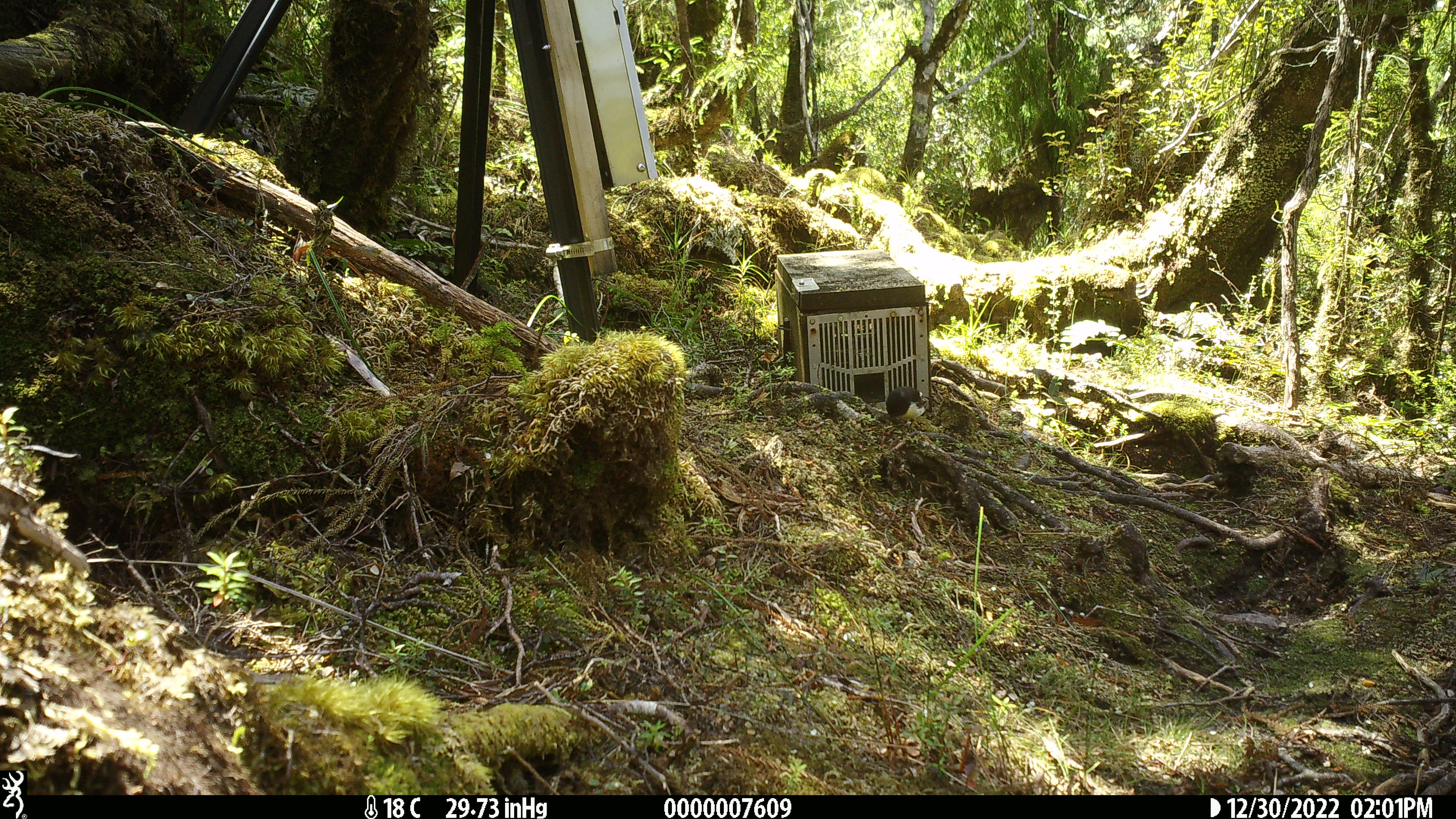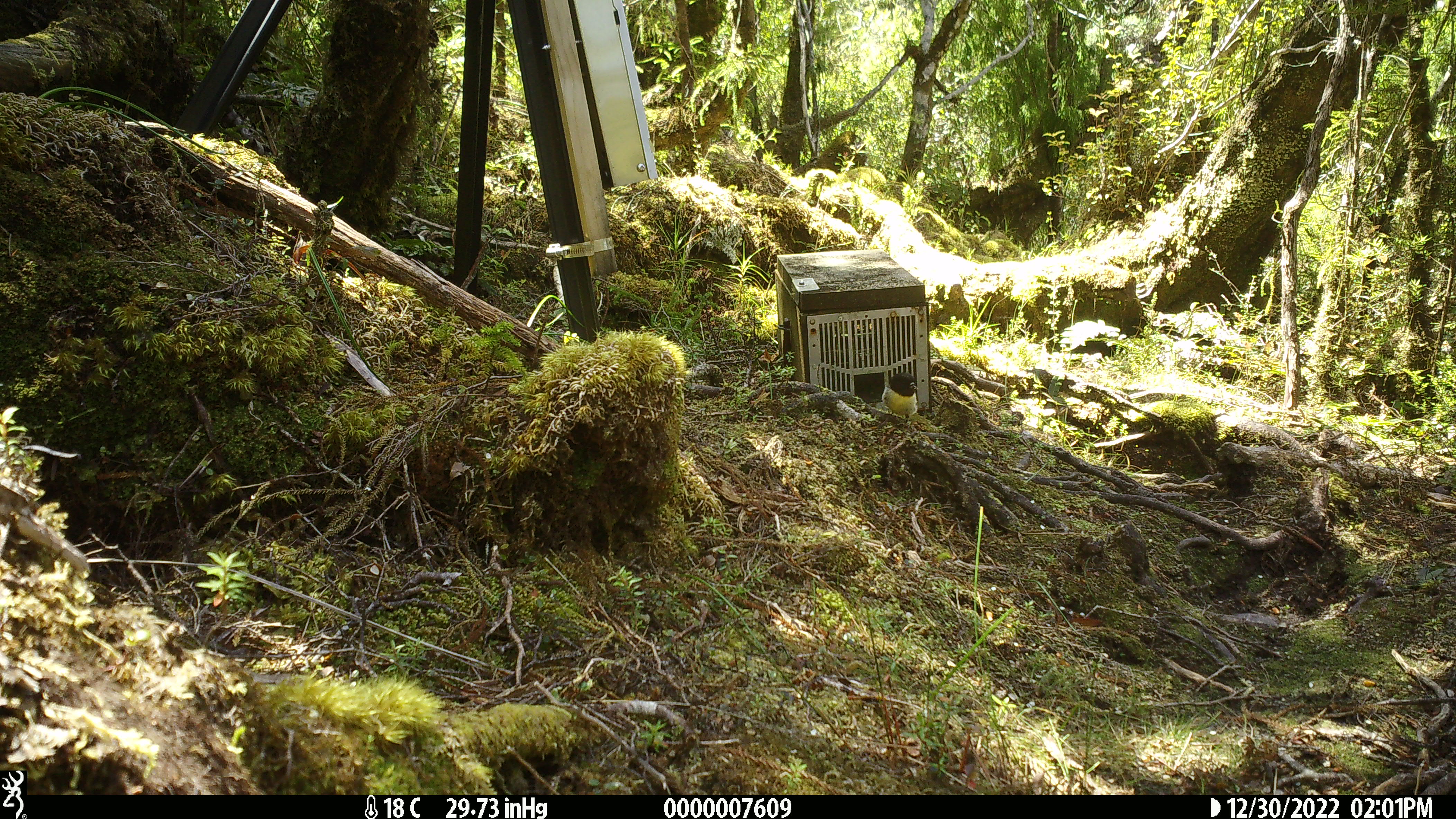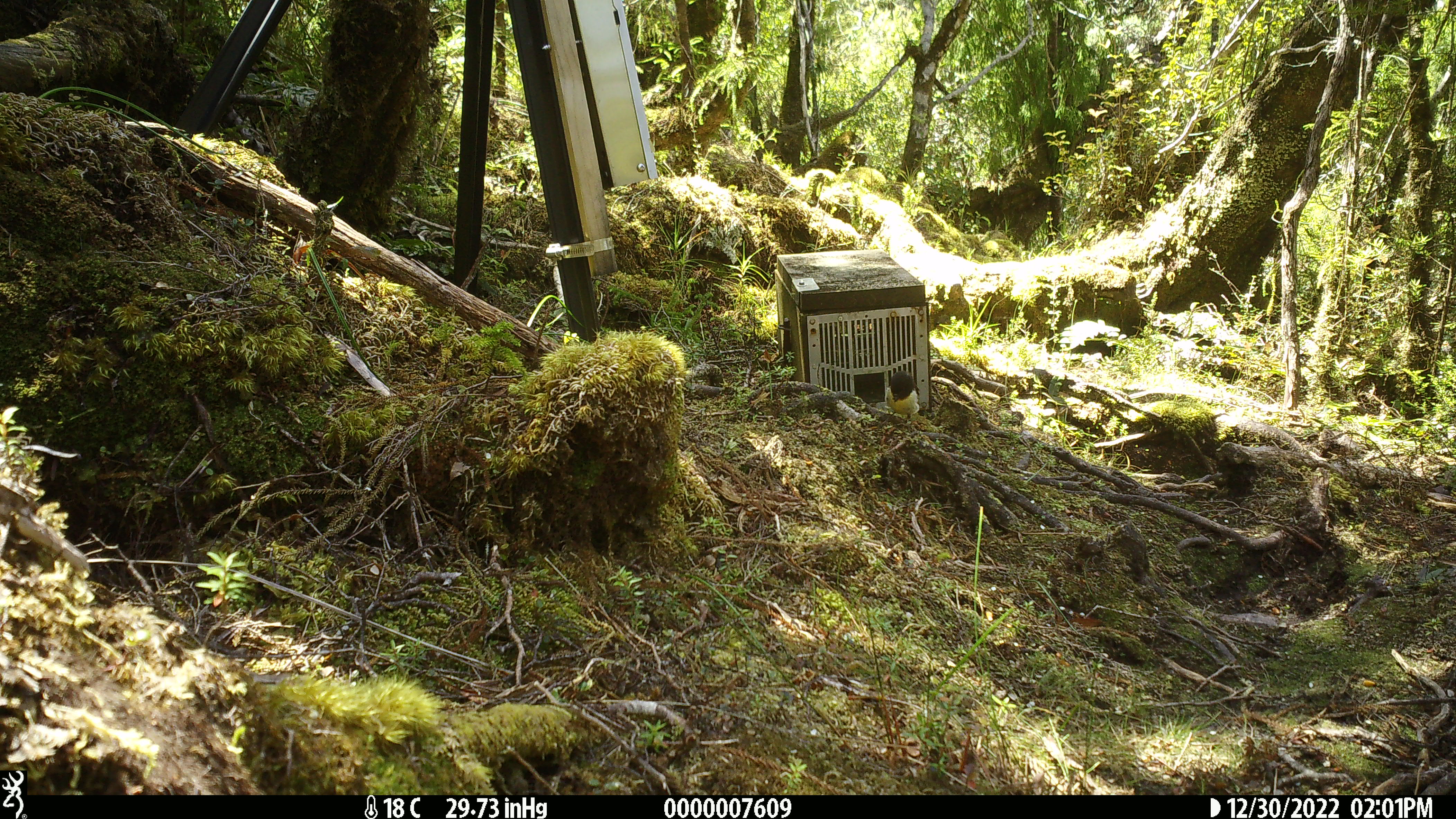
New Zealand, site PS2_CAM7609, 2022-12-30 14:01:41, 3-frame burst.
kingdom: Animalia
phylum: Chordata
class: Aves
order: Passeriformes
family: Petroicidae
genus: Petroica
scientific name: Petroica macrocephala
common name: tomtit